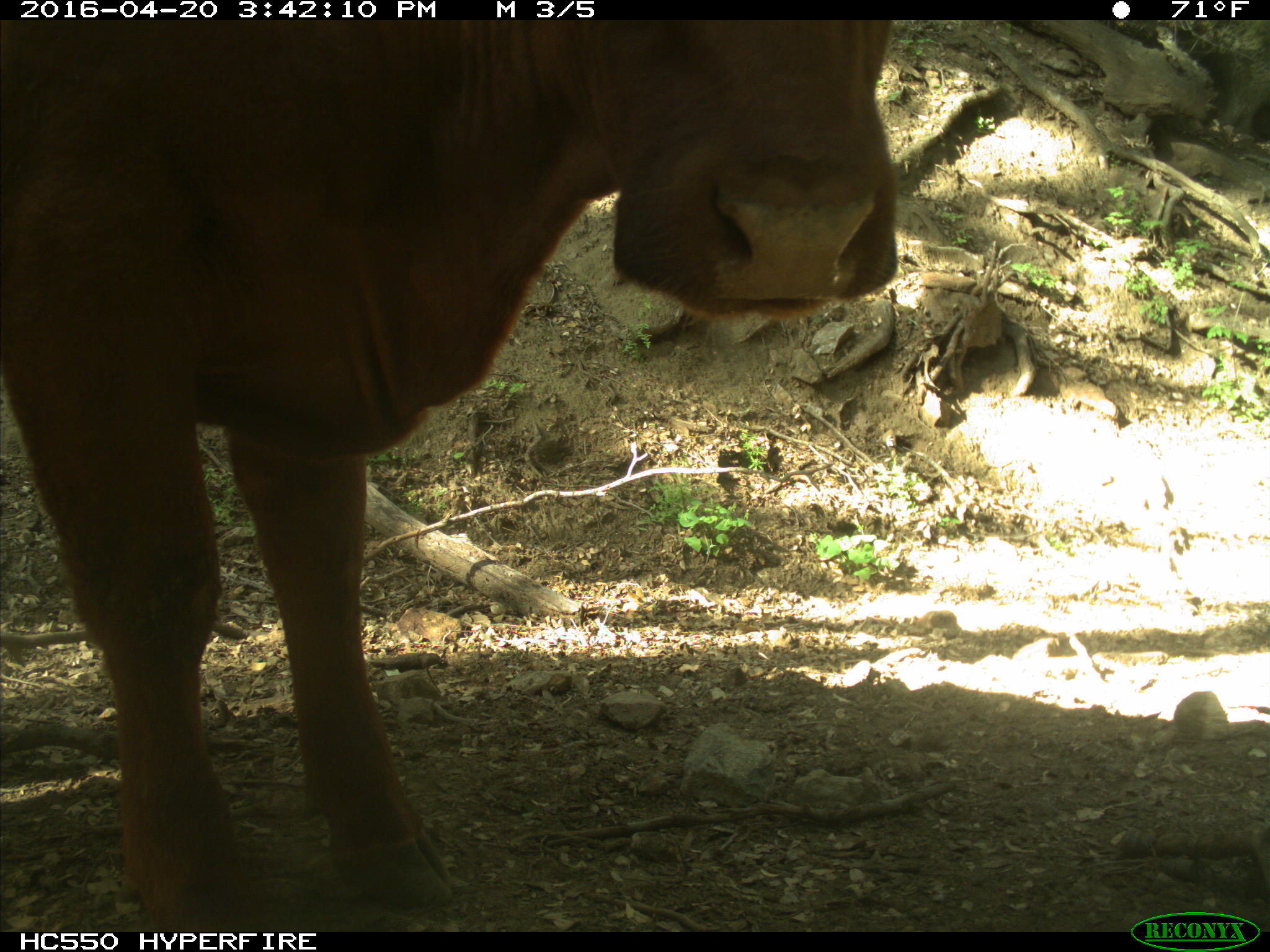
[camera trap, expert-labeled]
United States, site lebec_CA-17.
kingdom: Animalia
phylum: Chordata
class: Mammalia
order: Artiodactyla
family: Bovidae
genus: Bos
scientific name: Bos taurus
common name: domestic cow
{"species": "Bos taurus (domestic cow)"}